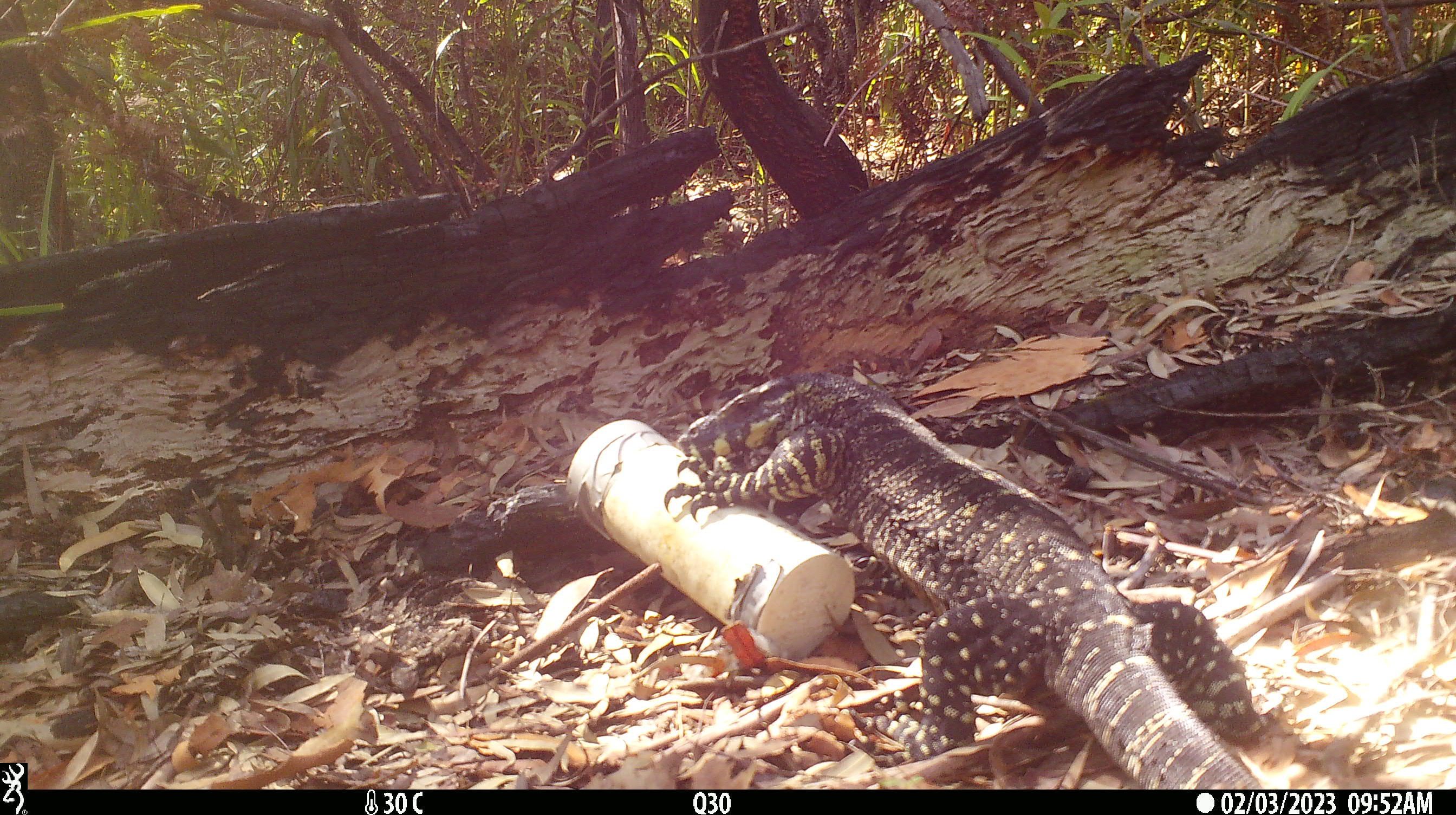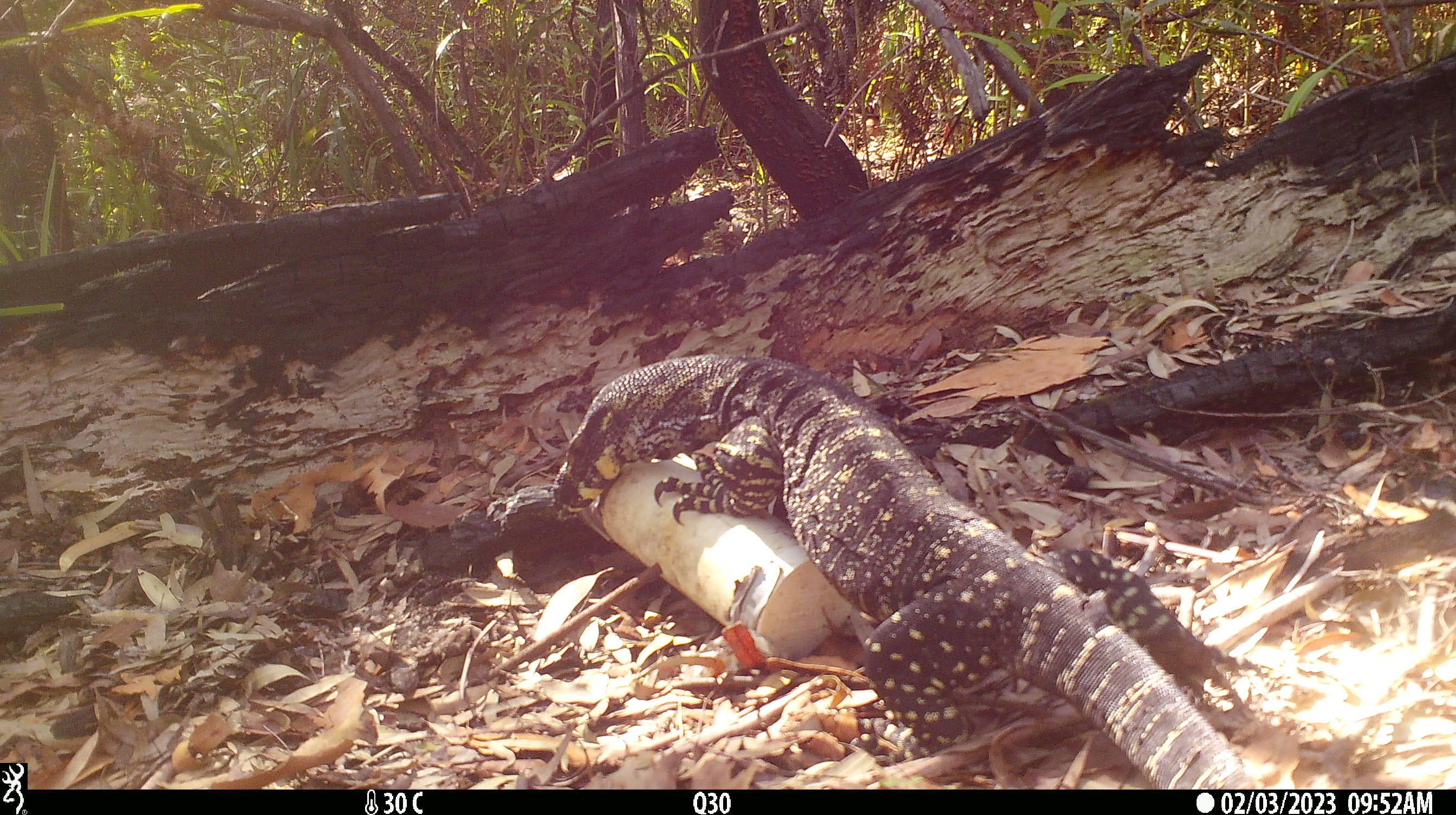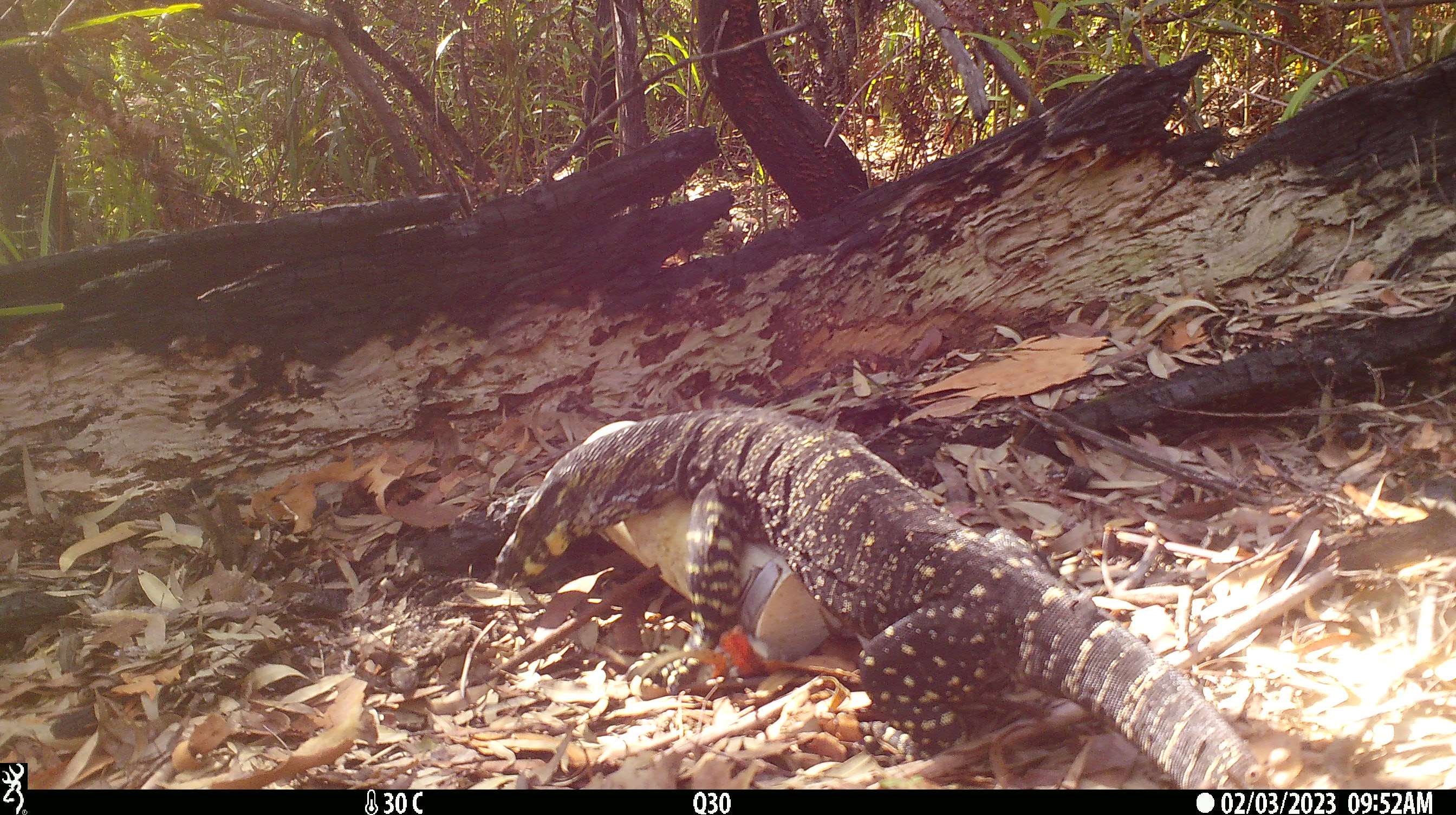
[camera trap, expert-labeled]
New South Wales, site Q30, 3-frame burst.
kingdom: Animalia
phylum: Chordata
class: Reptilia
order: Squamata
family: Varanidae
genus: Varanus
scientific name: Varanus varius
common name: lace monitor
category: goanna